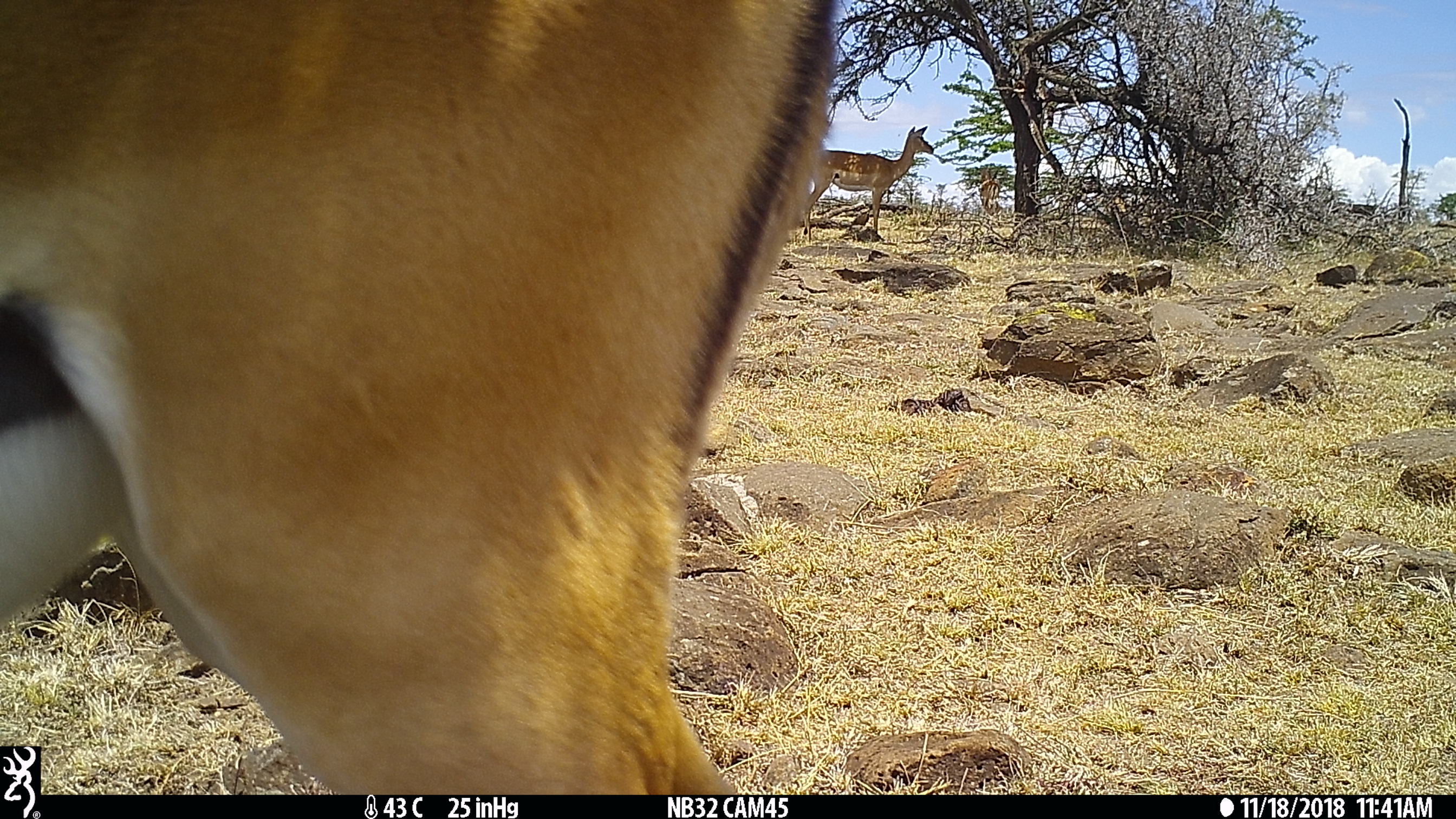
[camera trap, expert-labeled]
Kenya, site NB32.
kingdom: Animalia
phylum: Chordata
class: Mammalia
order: Artiodactyla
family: Bovidae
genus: Aepyceros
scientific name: Aepyceros melampus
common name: impala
Impala (Aepyceros melampus).